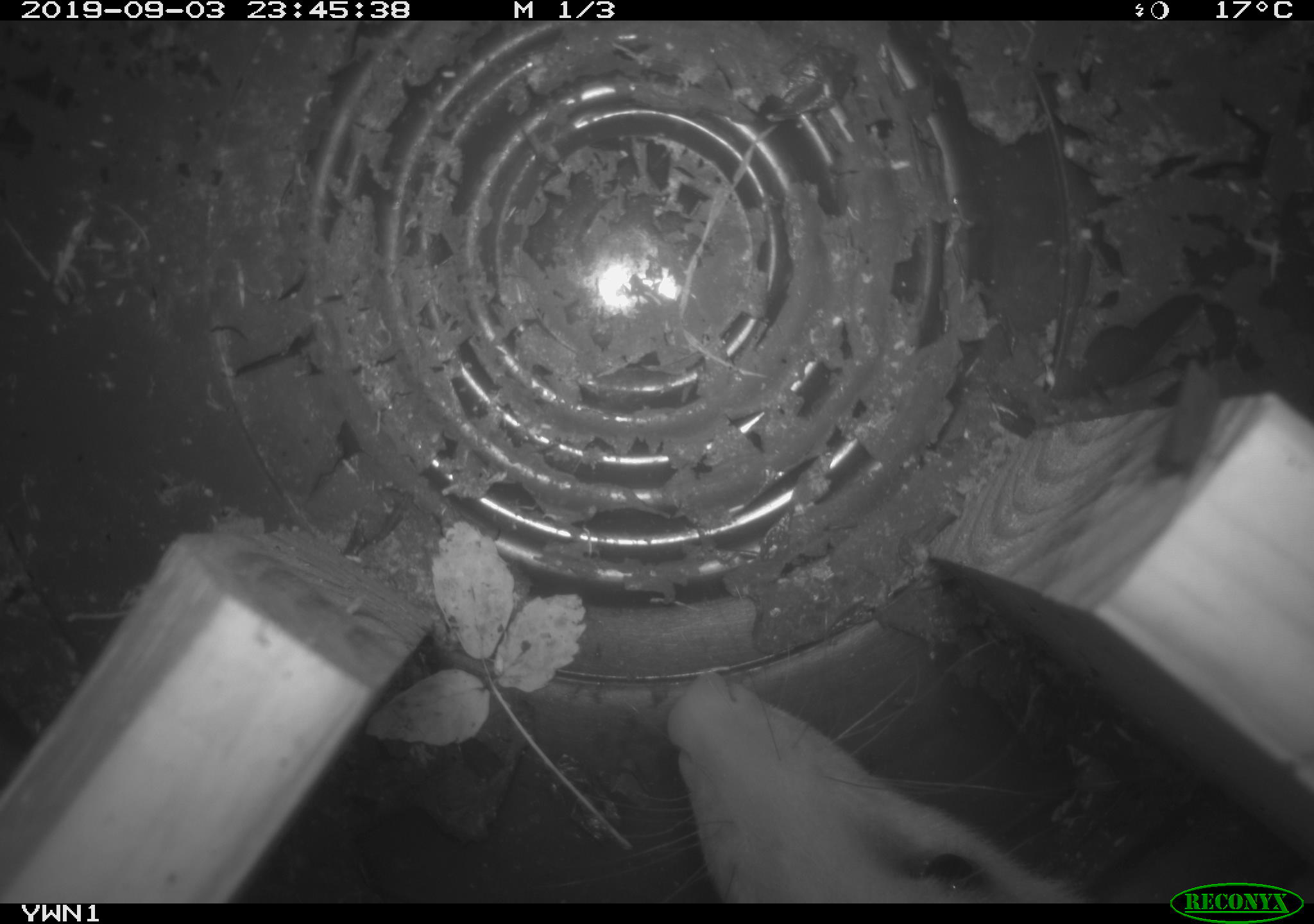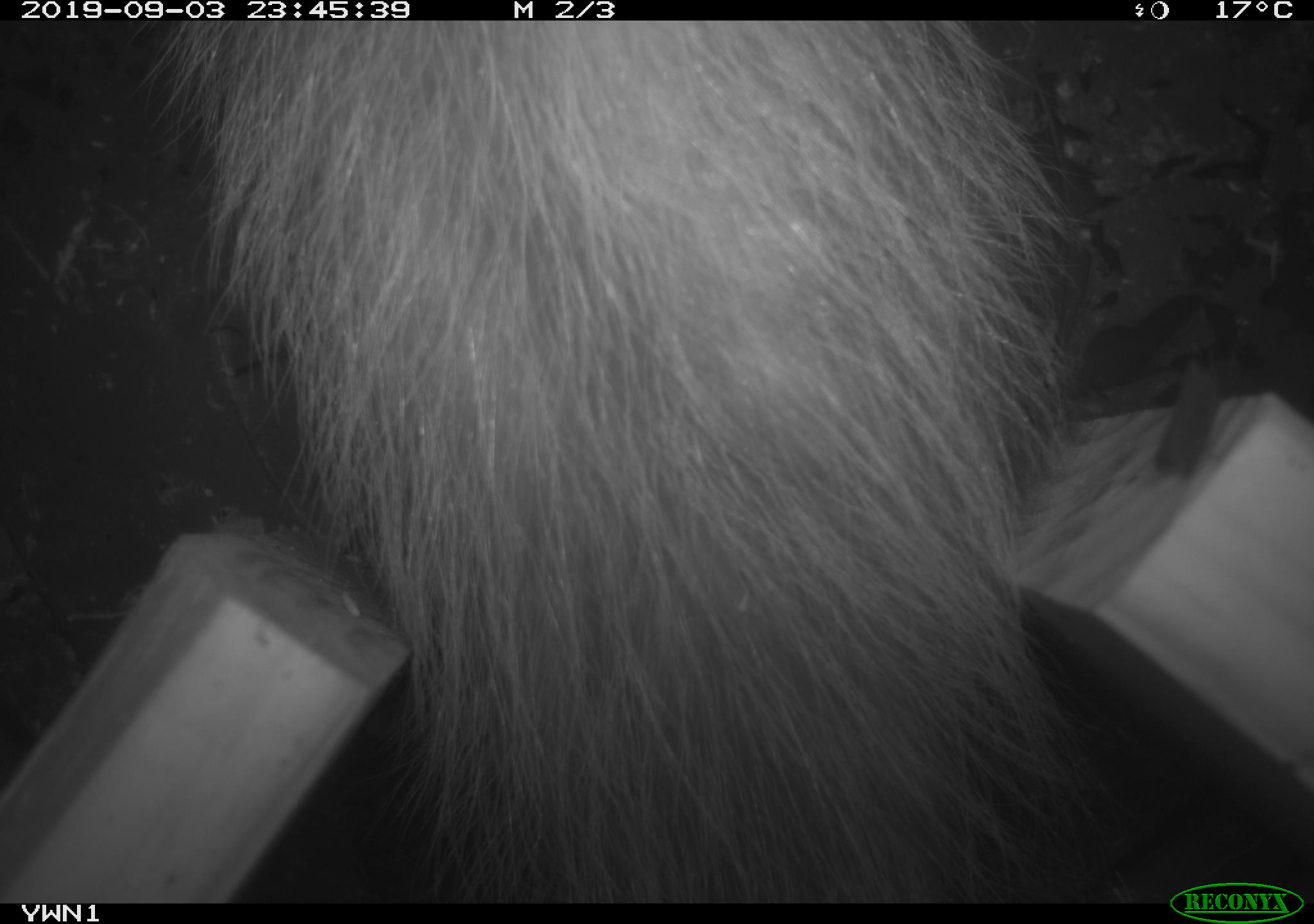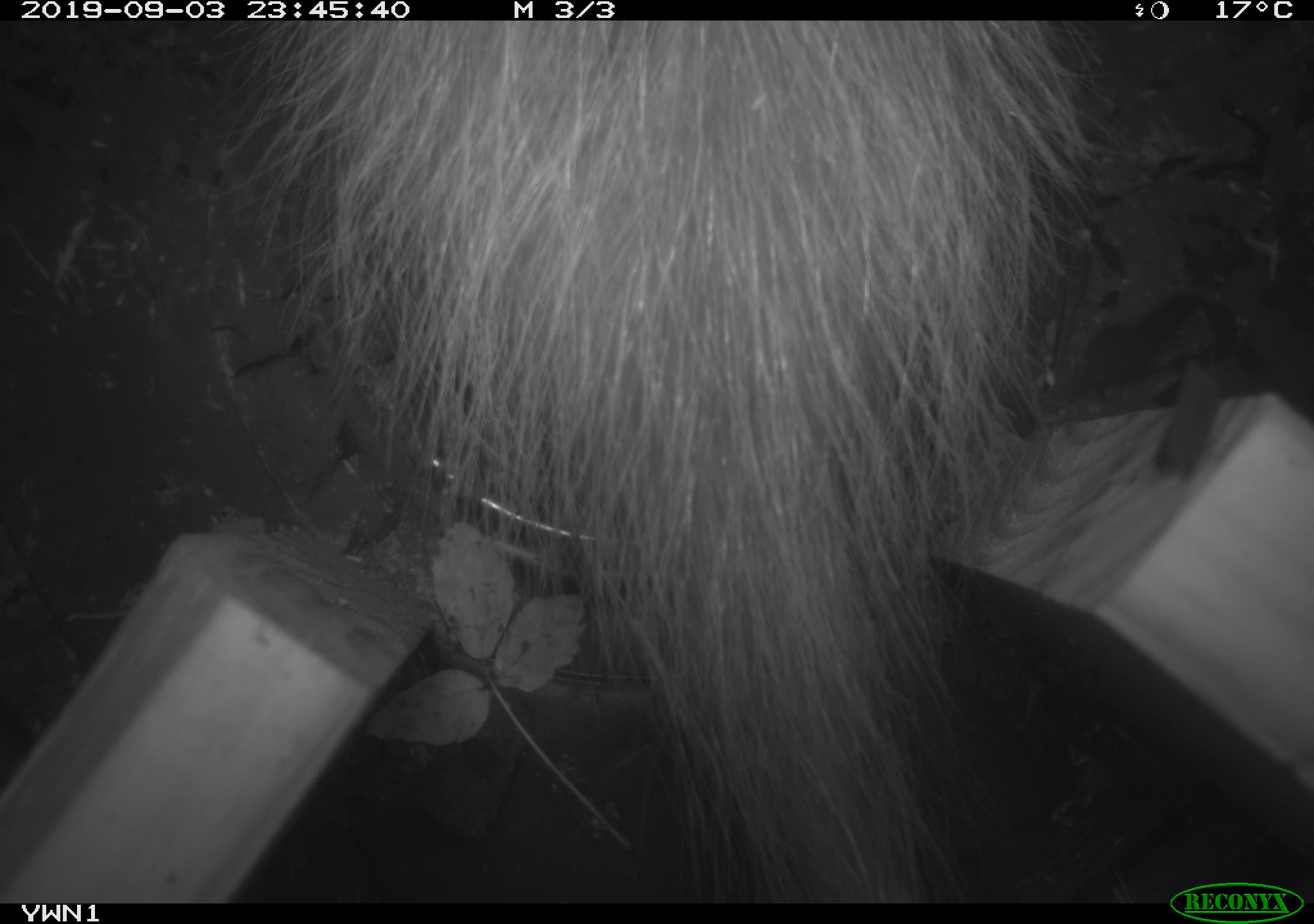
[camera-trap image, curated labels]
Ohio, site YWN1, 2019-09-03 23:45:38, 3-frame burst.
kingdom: Animalia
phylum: Chordata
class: Mammalia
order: Didelphimorphia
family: Didelphidae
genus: Didelphis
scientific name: Didelphis virginiana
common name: virginia opossum